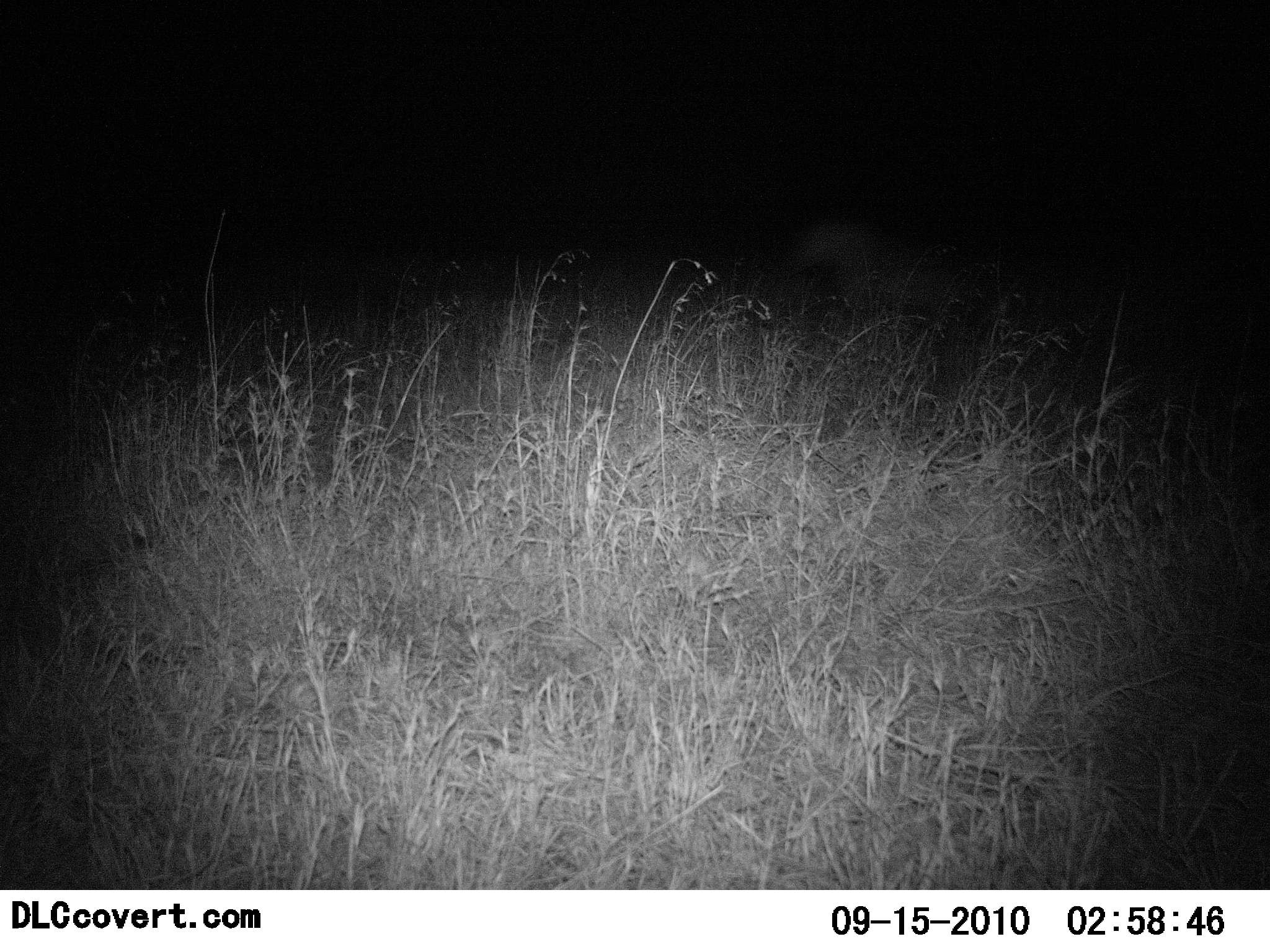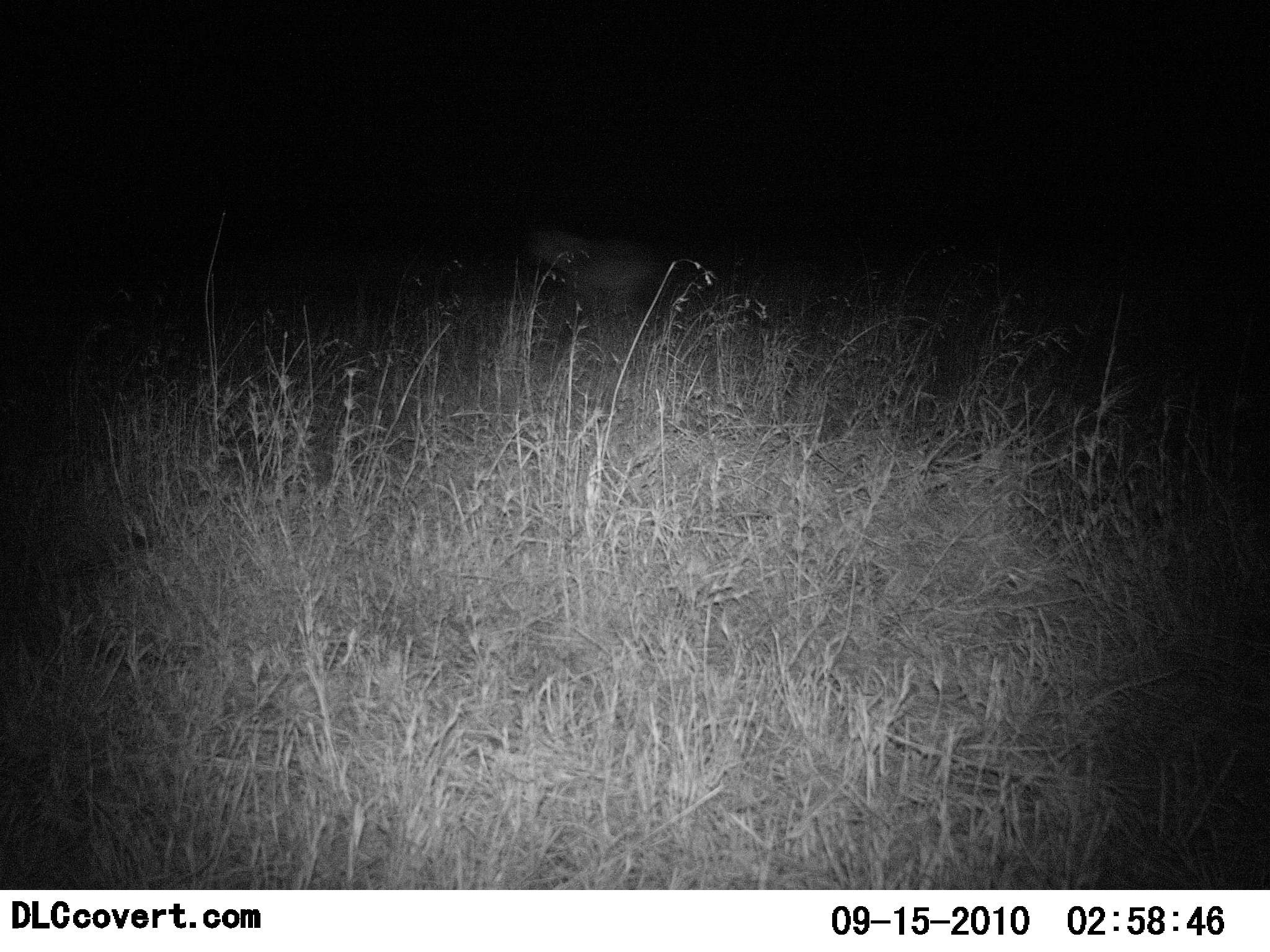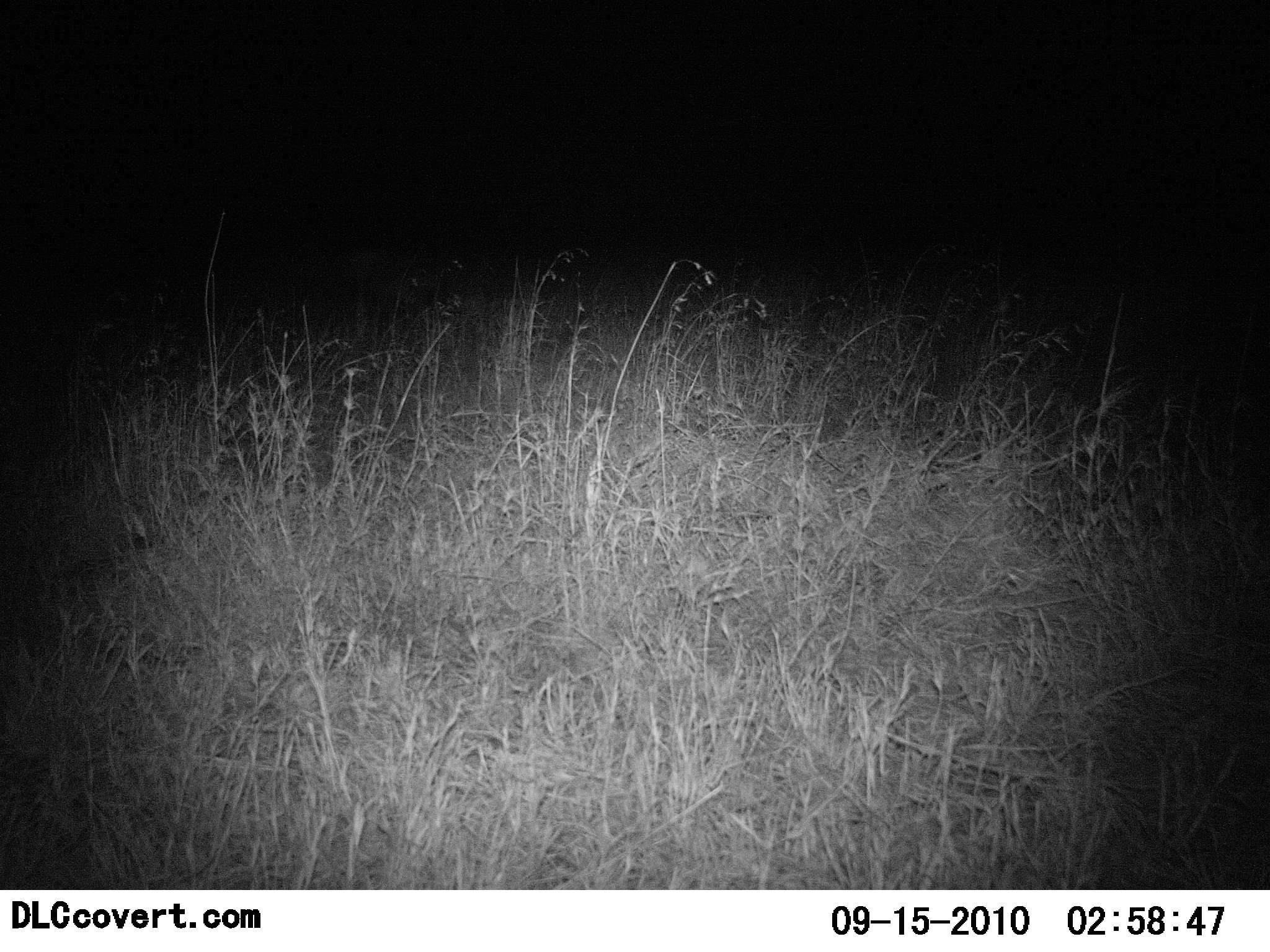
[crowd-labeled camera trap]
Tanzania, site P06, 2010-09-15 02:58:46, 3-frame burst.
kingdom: Animalia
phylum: Chordata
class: Mammalia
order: Carnivora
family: Hyaenidae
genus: Crocuta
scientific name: Crocuta crocuta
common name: spotted hyena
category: hyenaspotted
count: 1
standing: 0%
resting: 0%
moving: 100%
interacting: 0%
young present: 0%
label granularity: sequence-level